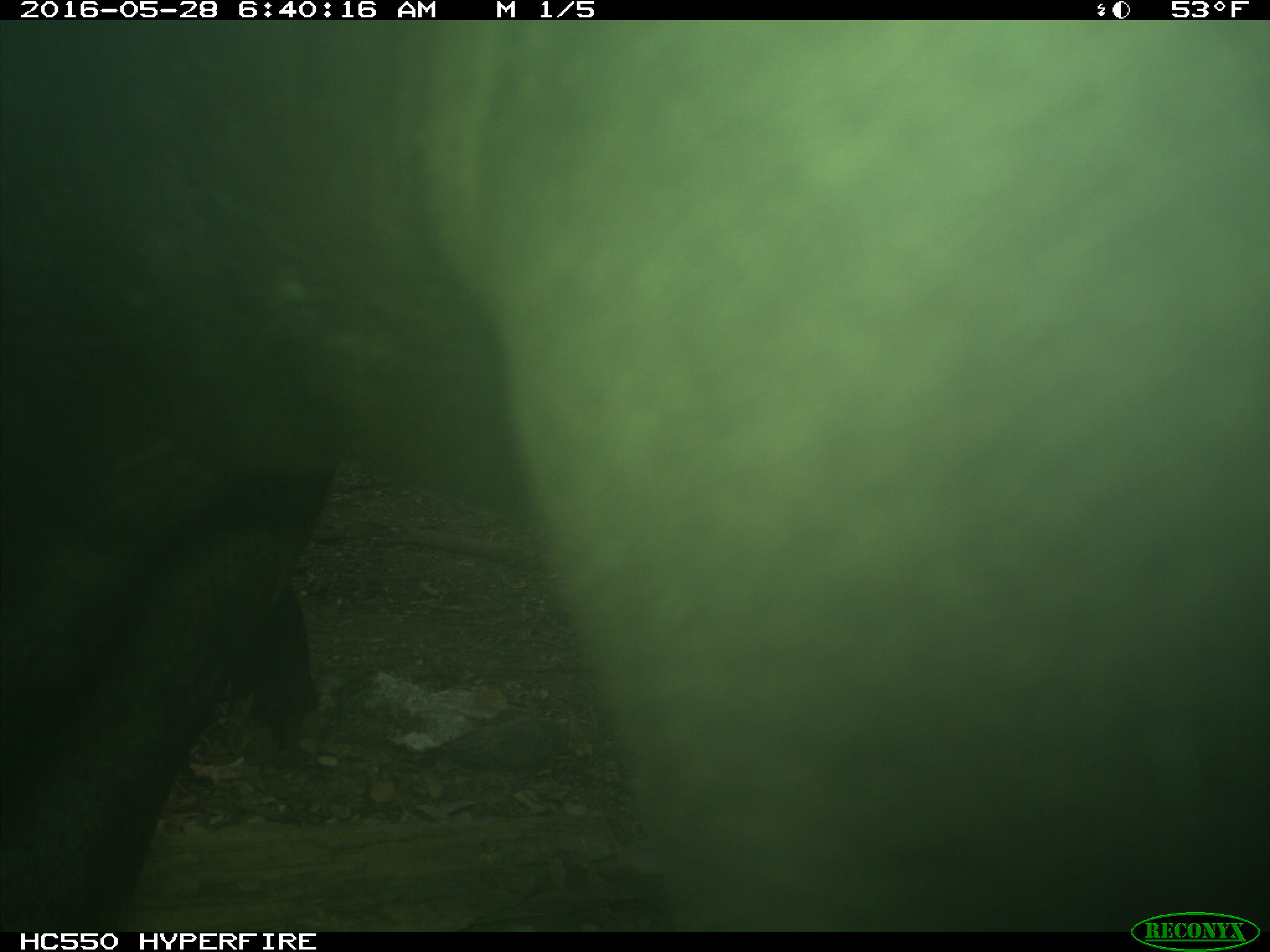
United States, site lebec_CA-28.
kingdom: Animalia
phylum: Chordata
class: Mammalia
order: Artiodactyla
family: Bovidae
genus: Bos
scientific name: Bos taurus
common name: domestic cow